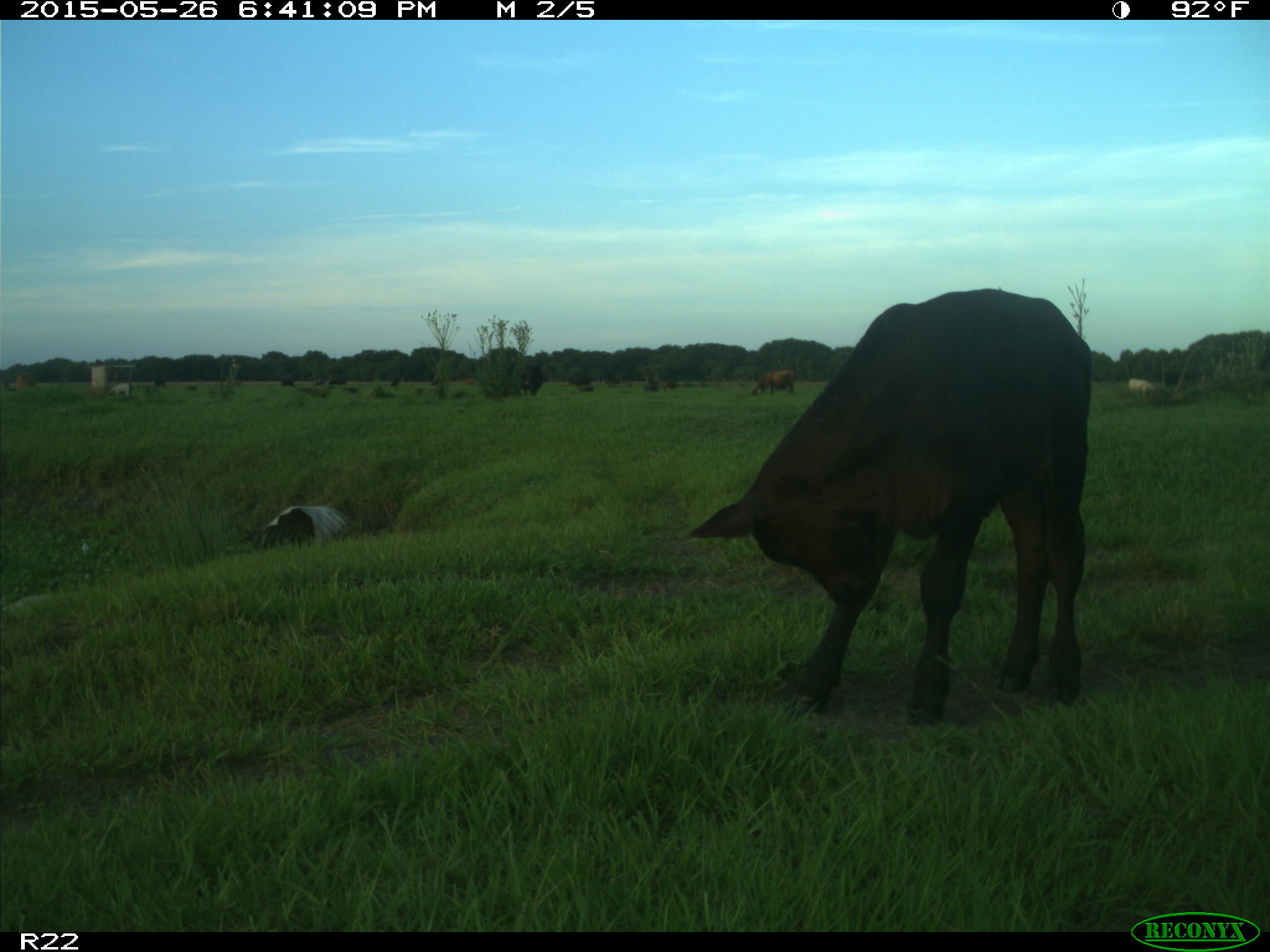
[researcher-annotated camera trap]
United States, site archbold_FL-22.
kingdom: Animalia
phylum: Chordata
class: Mammalia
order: Artiodactyla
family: Bovidae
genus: Bos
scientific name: Bos taurus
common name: domestic cow